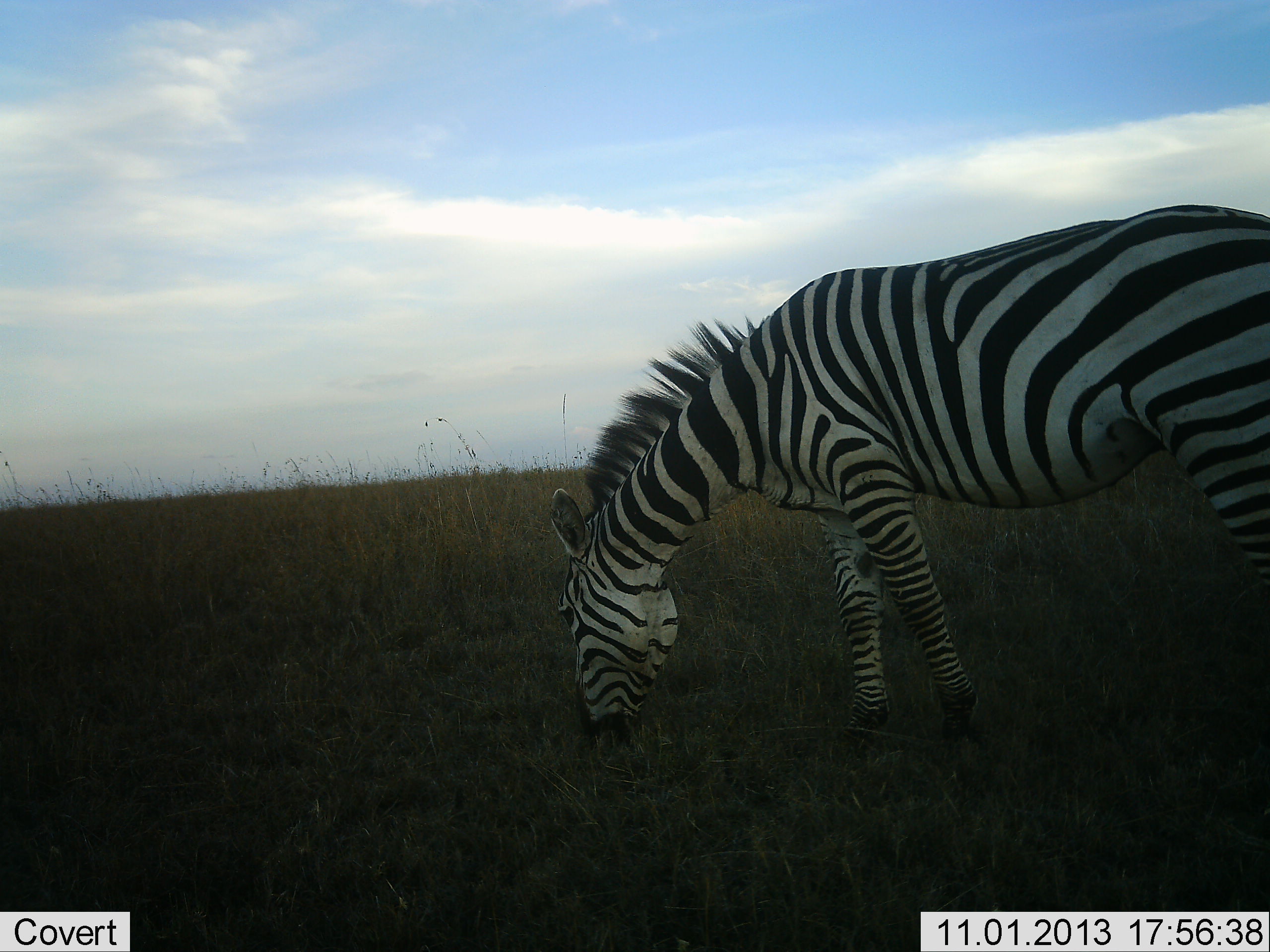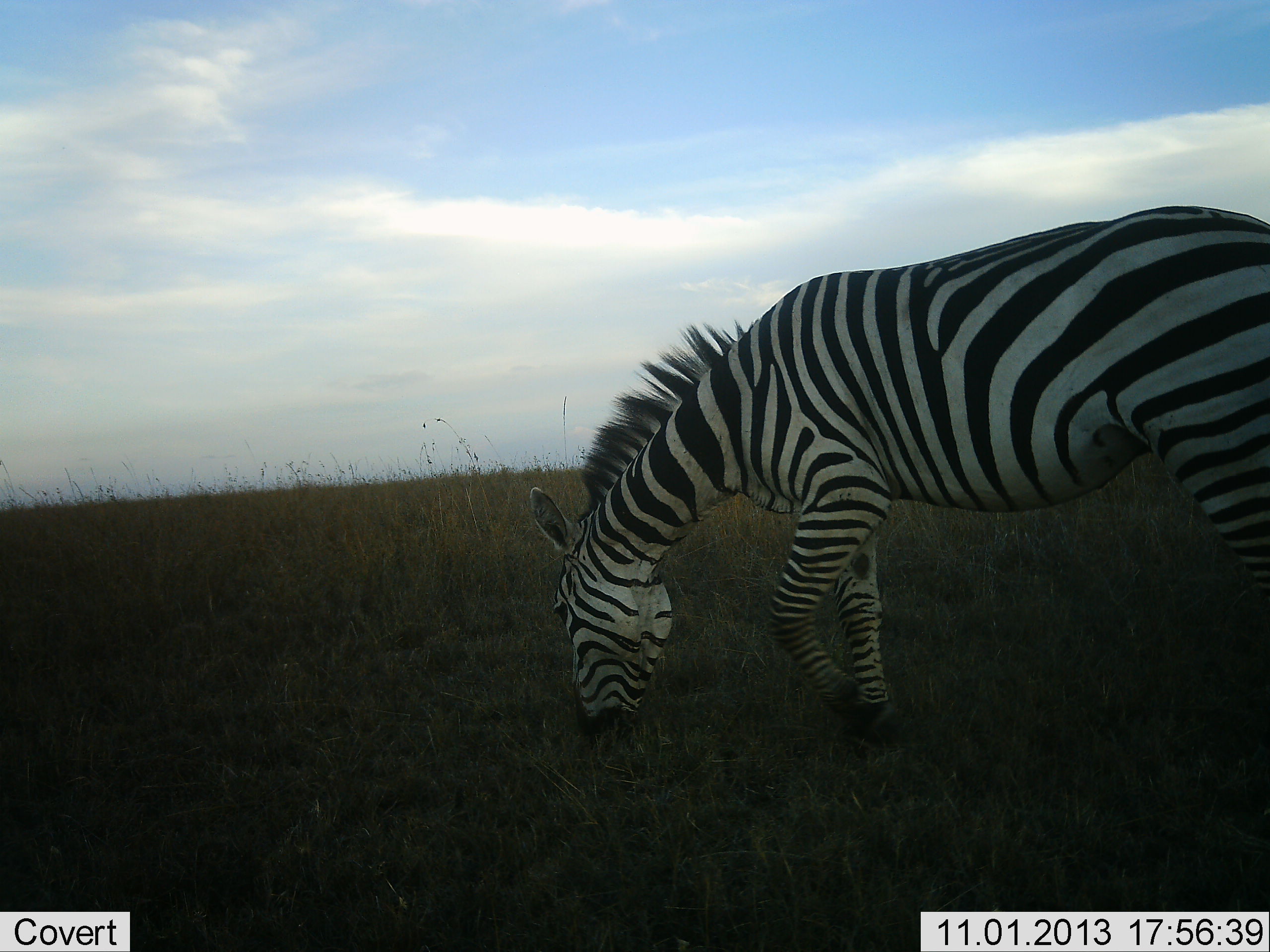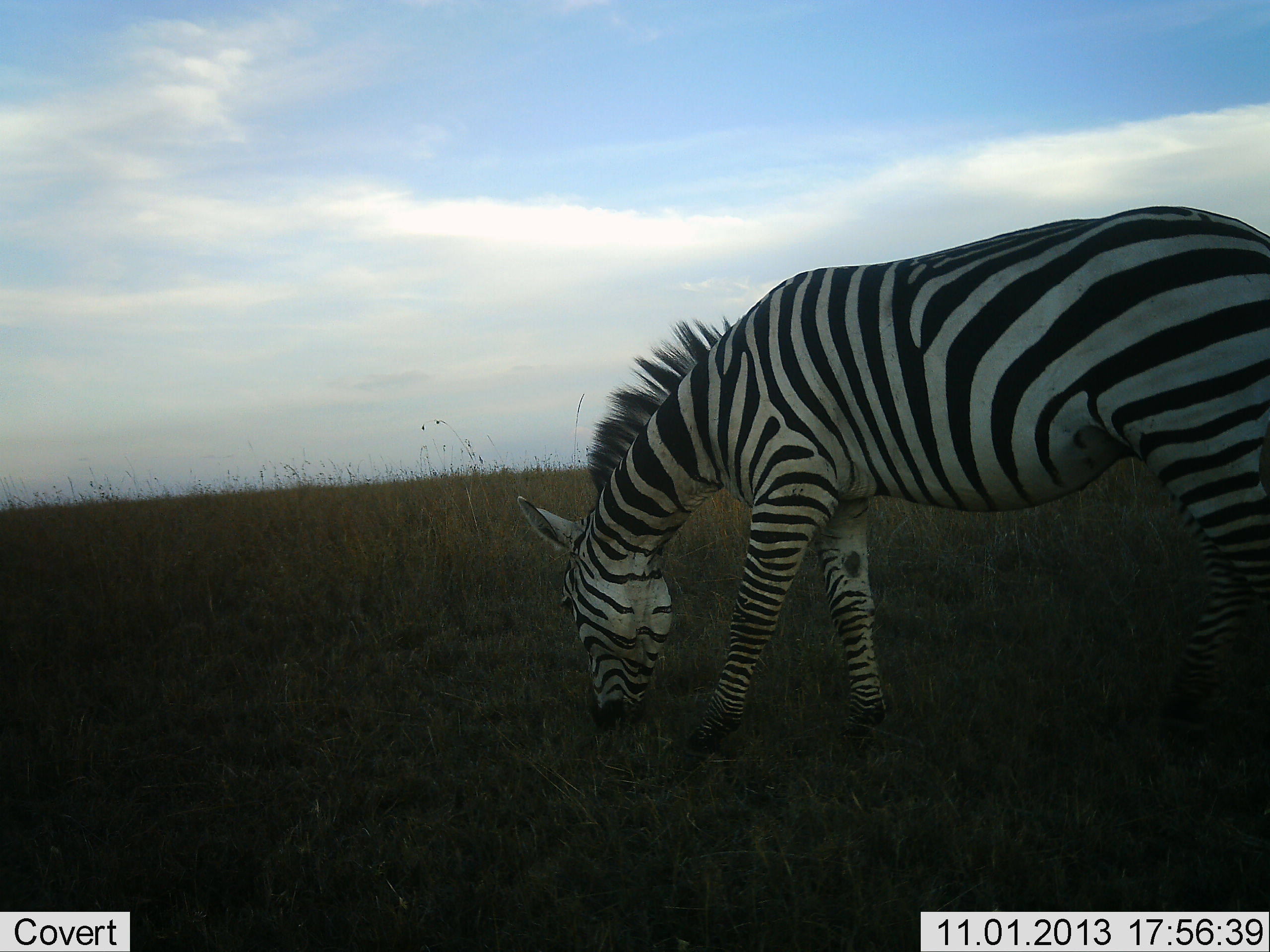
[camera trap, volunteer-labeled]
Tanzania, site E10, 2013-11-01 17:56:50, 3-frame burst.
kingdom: Animalia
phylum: Chordata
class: Mammalia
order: Perissodactyla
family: Equidae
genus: Equus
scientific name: Equus quagga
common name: plains zebra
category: zebra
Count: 1.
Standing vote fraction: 30%.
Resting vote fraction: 0%.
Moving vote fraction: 0%.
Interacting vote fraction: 0%.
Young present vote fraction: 0%.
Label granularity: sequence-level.